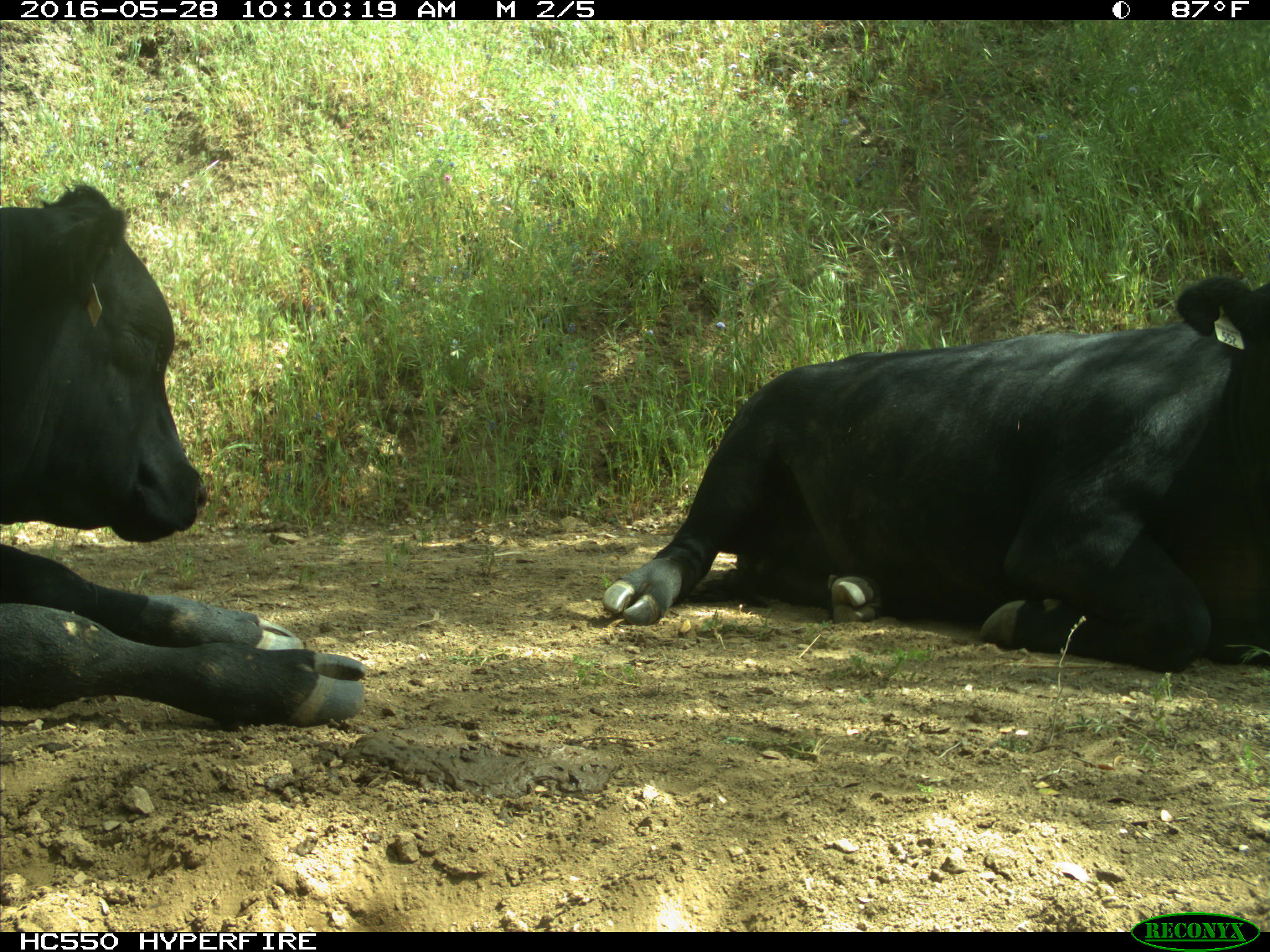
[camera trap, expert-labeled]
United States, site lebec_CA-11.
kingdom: Animalia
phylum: Chordata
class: Mammalia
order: Artiodactyla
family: Bovidae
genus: Bos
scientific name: Bos taurus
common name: domestic cow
Bos taurus (domestic cow).